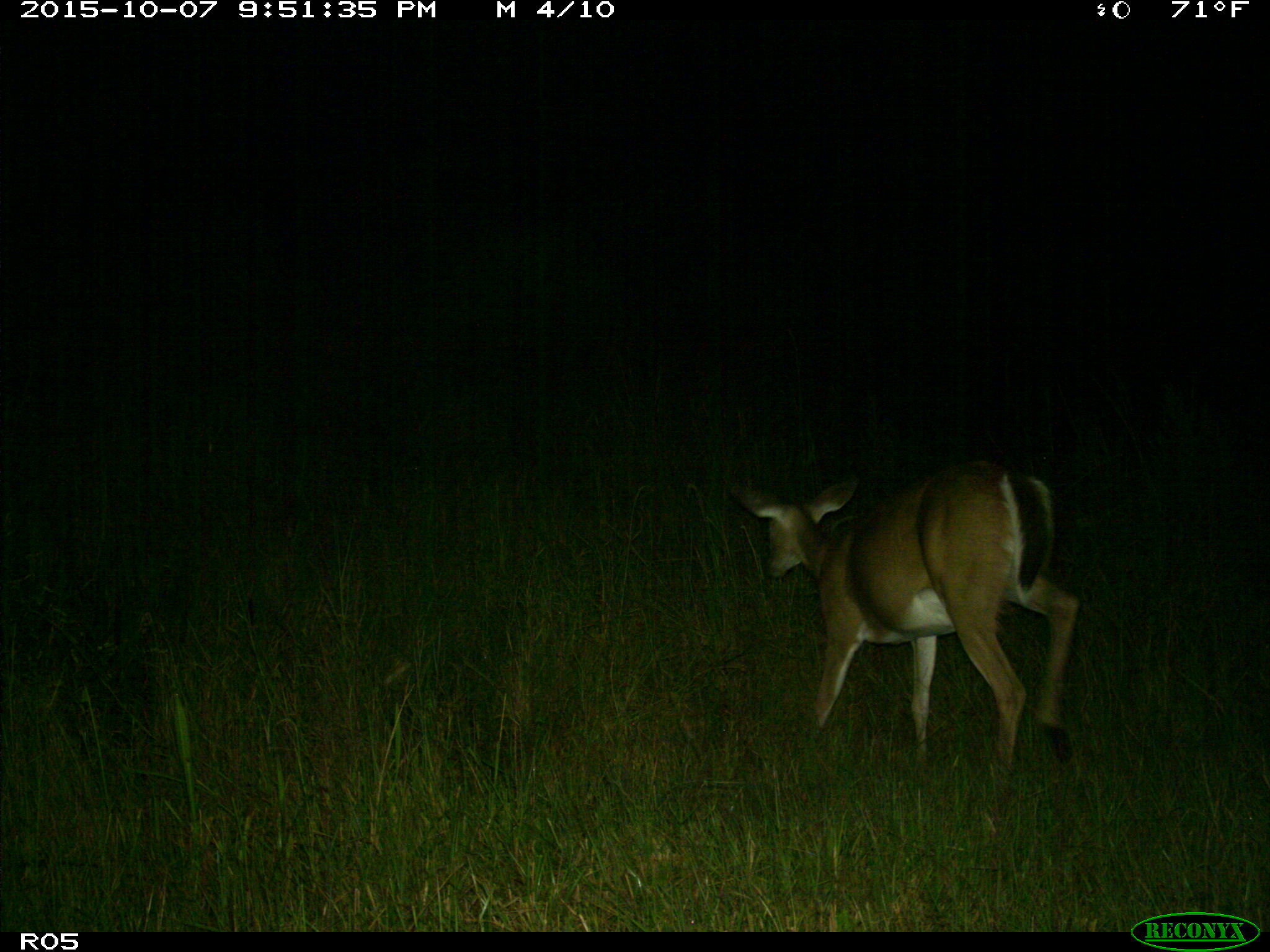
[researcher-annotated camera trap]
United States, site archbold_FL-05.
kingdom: Animalia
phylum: Chordata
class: Mammalia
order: Artiodactyla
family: Cervidae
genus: Odocoileus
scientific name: Odocoileus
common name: deer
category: unidentified deer